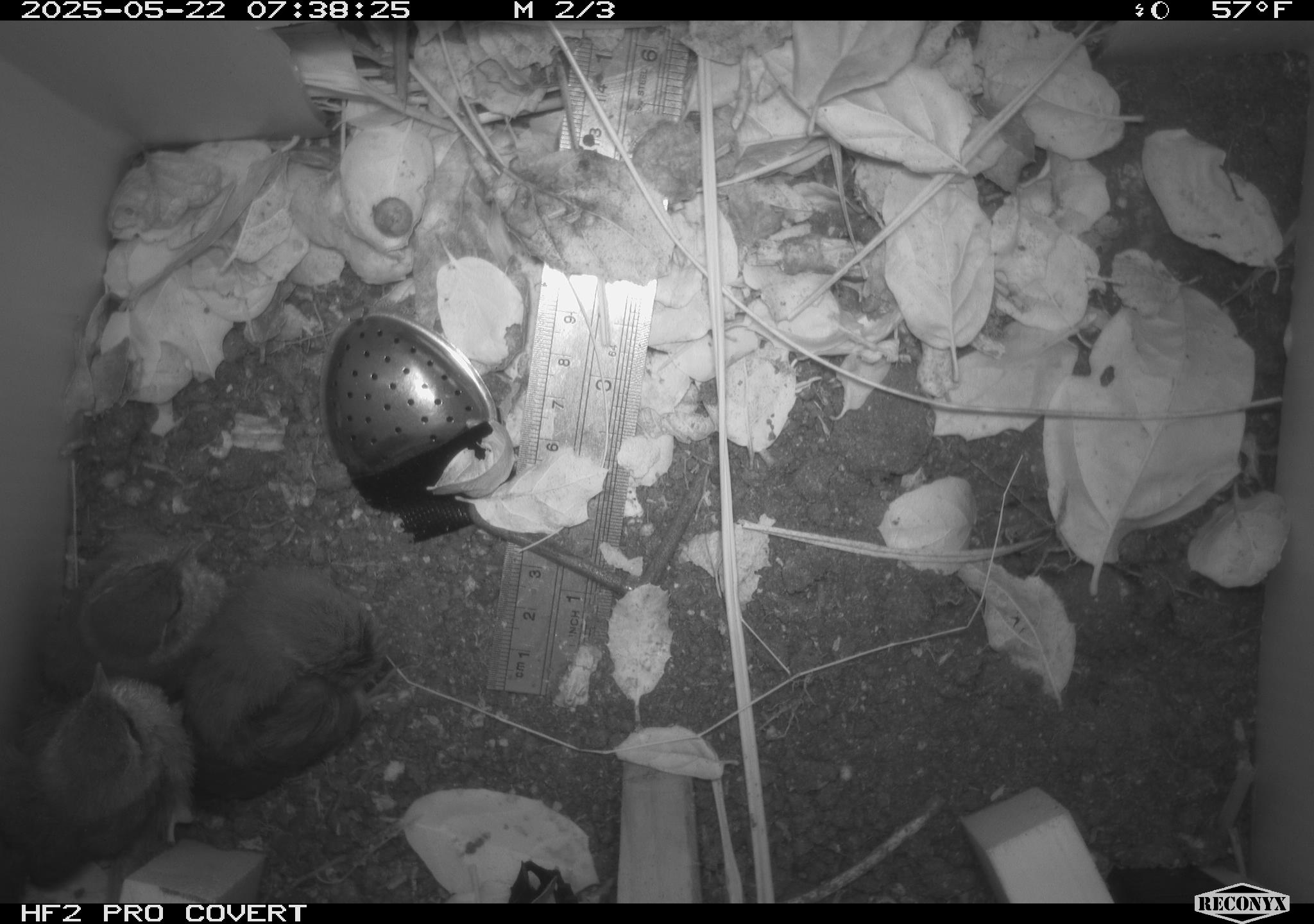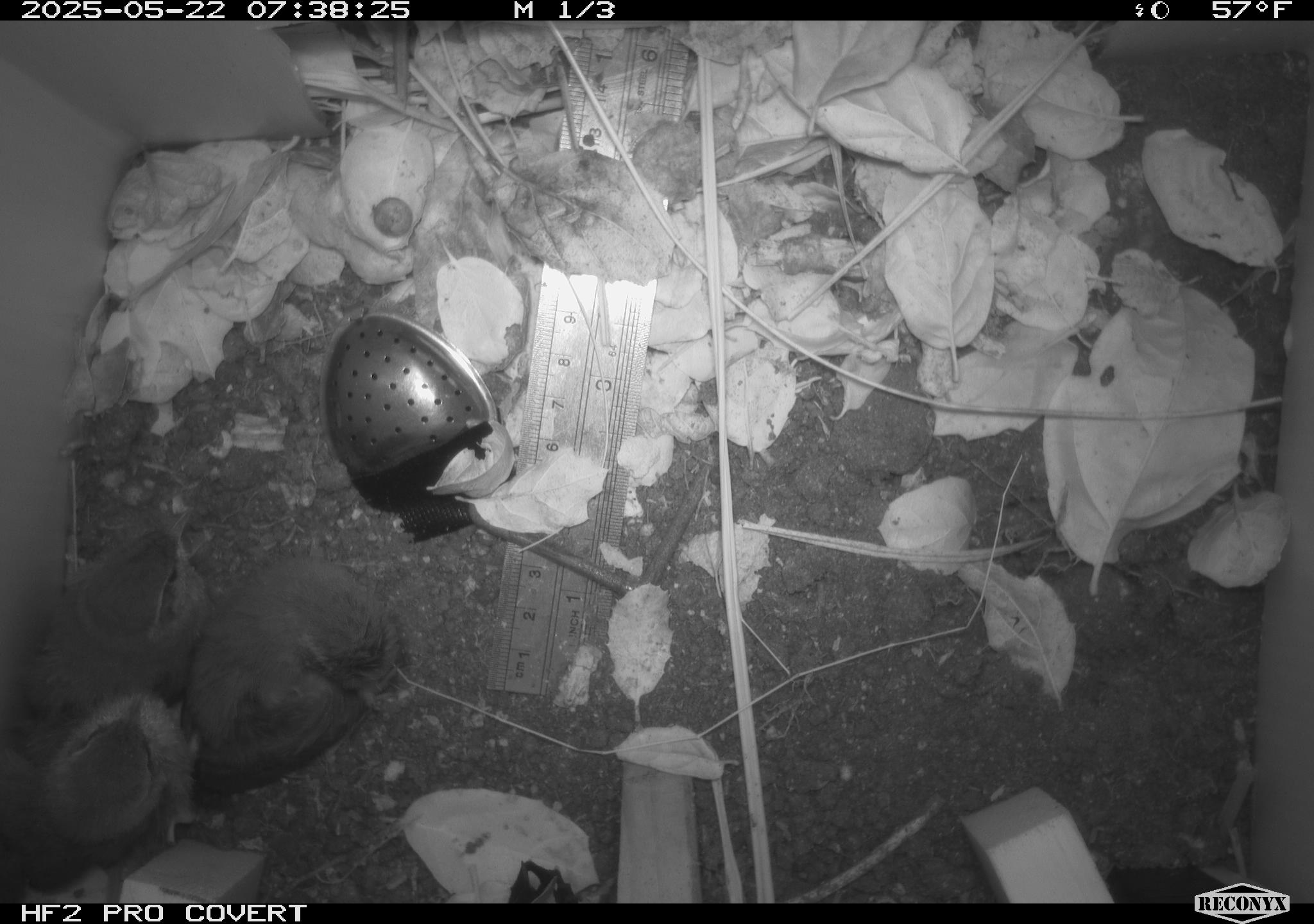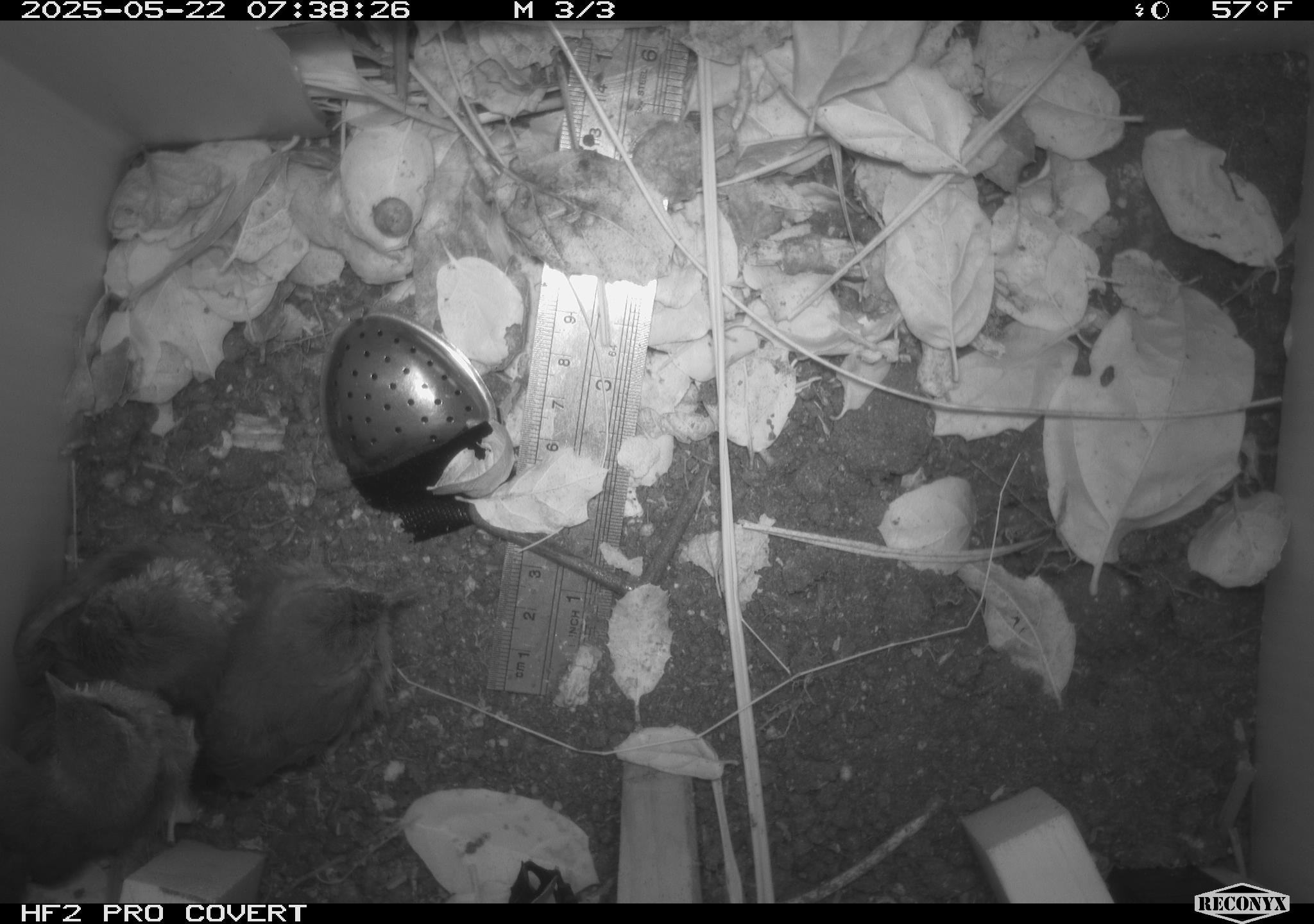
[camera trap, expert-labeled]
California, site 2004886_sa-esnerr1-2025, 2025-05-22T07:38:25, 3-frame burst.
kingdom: Animalia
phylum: Chordata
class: Aves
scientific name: Aves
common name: bird